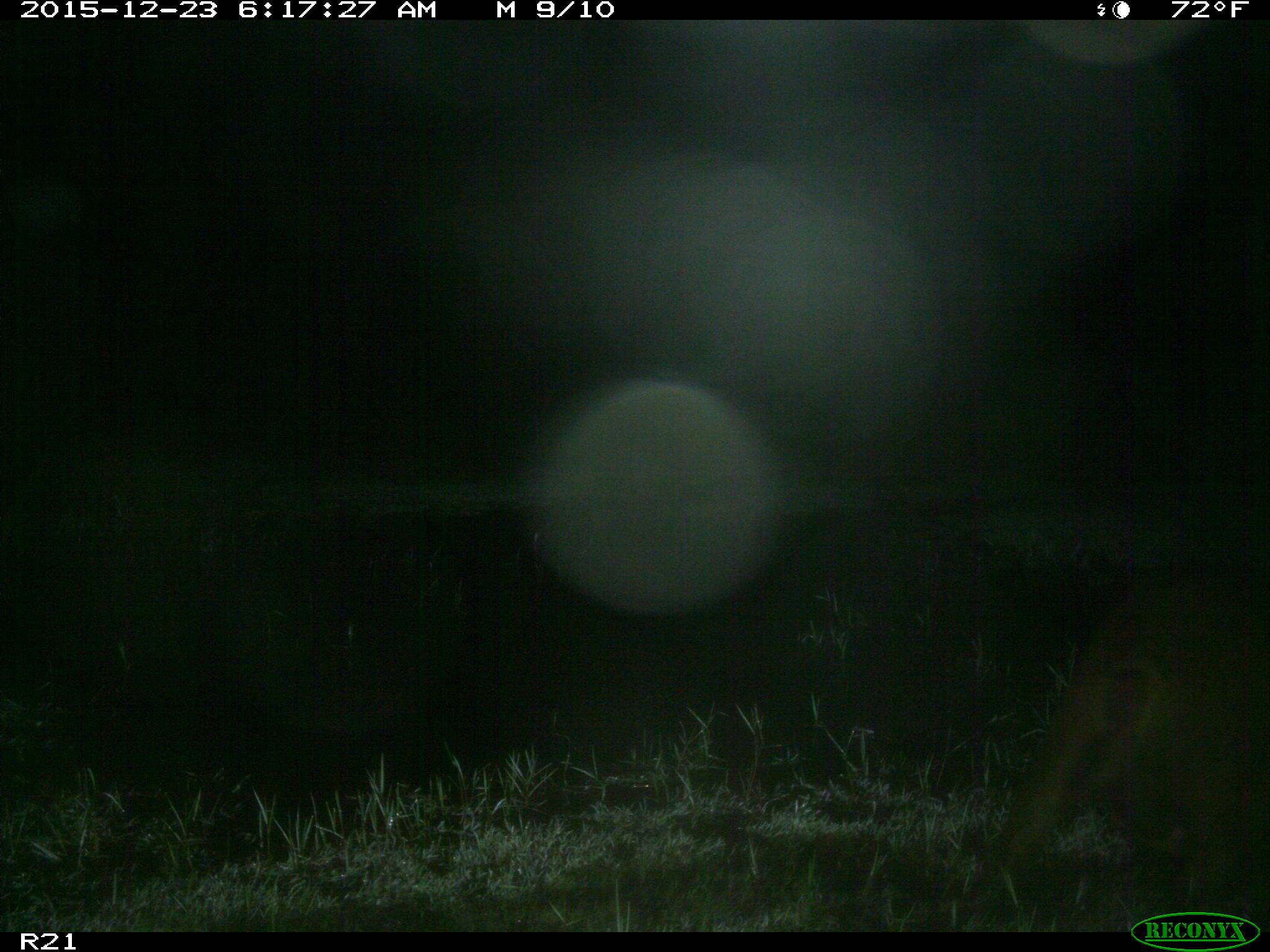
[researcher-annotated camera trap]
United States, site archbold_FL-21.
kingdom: Animalia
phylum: Chordata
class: Mammalia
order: Artiodactyla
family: Suidae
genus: Sus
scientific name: Sus scrofa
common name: wild boar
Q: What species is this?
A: Sus scrofa (wild boar).